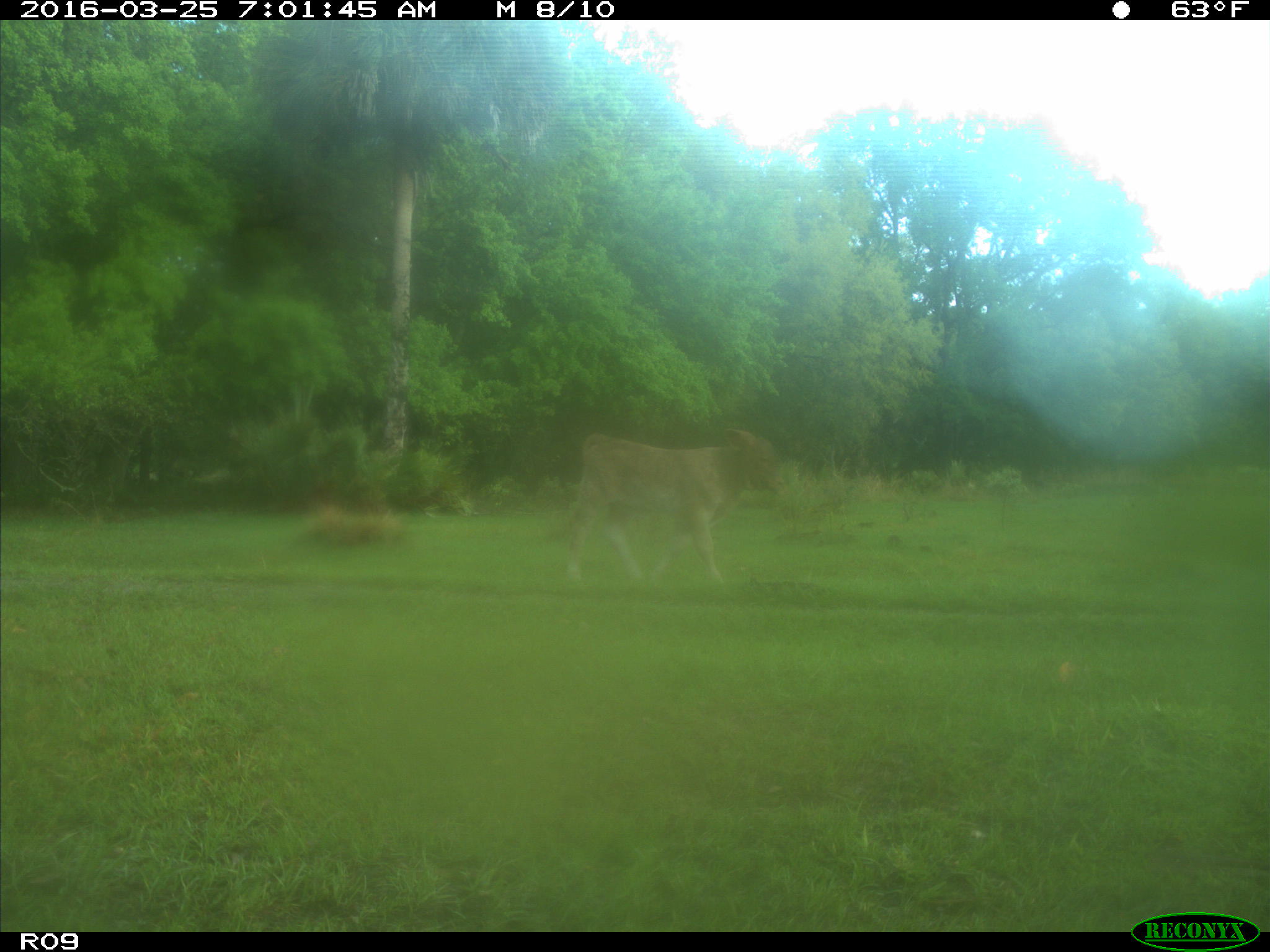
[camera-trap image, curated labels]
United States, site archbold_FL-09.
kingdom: Animalia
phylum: Chordata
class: Mammalia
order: Artiodactyla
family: Bovidae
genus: Bos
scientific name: Bos taurus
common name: domestic cow